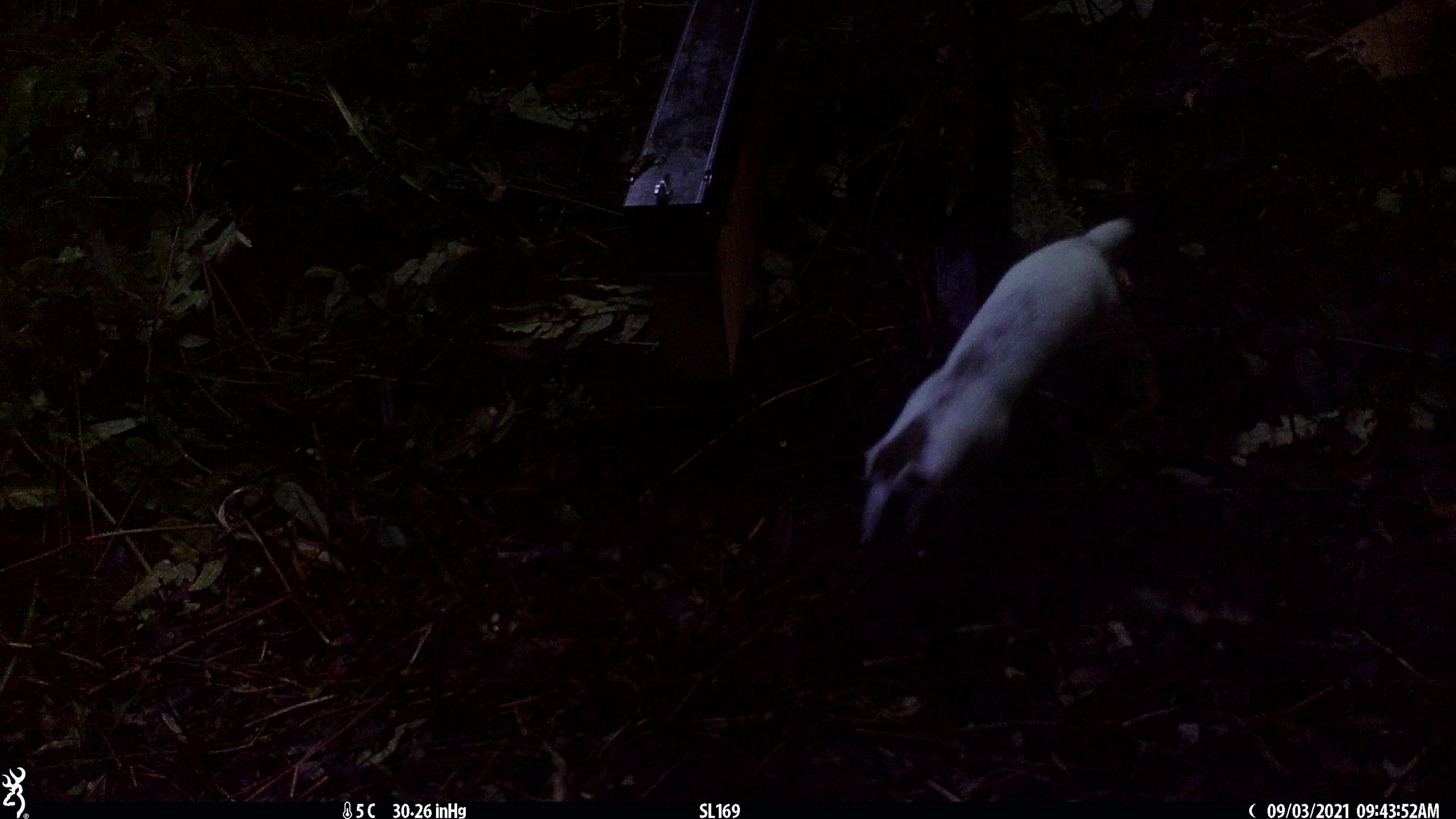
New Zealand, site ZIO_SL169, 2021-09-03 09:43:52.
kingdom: Animalia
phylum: Chordata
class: Mammalia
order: Carnivora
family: Mustelidae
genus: Mustela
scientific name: Mustela erminea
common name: stoat